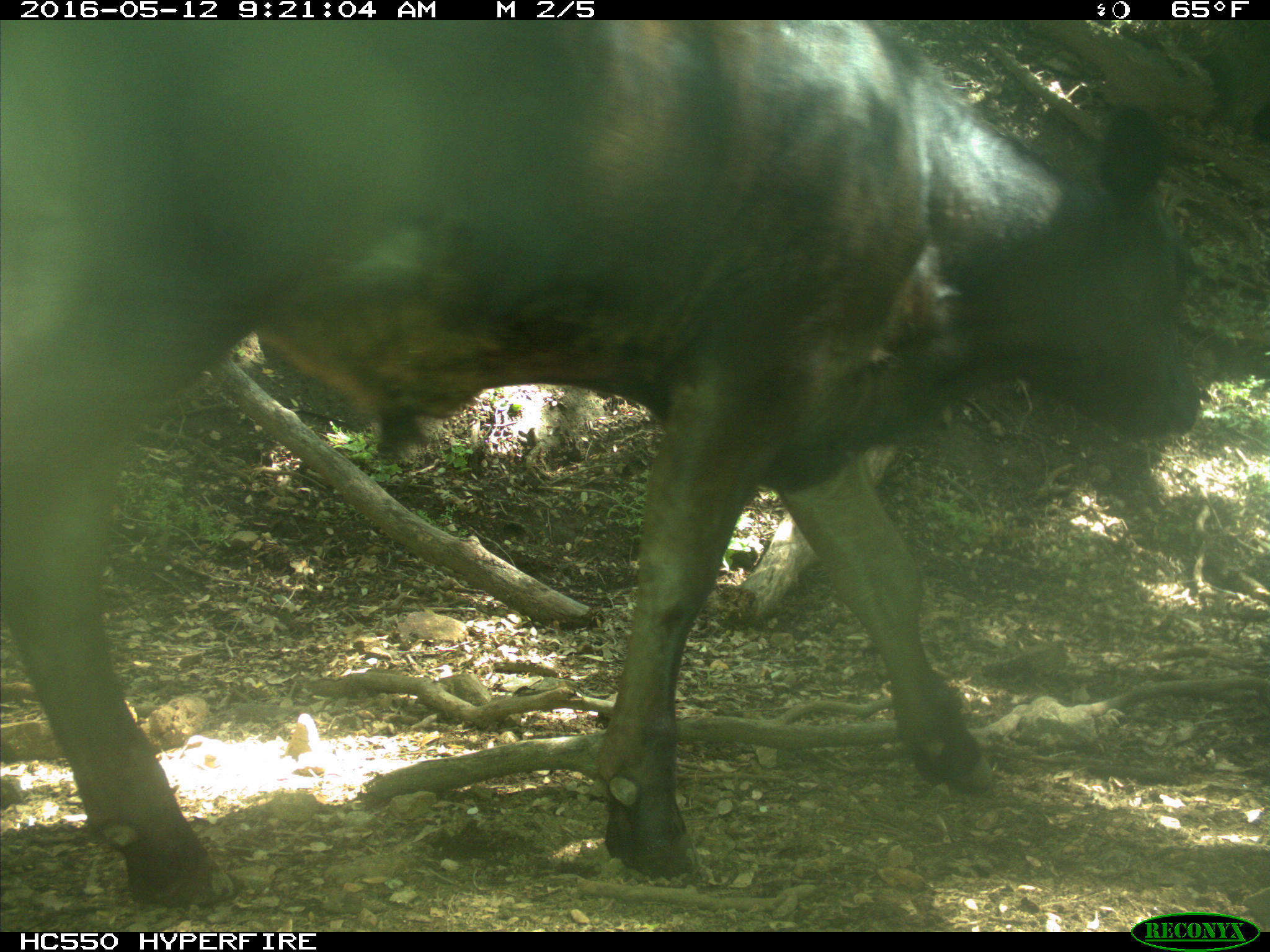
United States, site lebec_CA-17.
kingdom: Animalia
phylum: Chordata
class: Mammalia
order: Artiodactyla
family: Bovidae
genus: Bos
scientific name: Bos taurus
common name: domestic cow